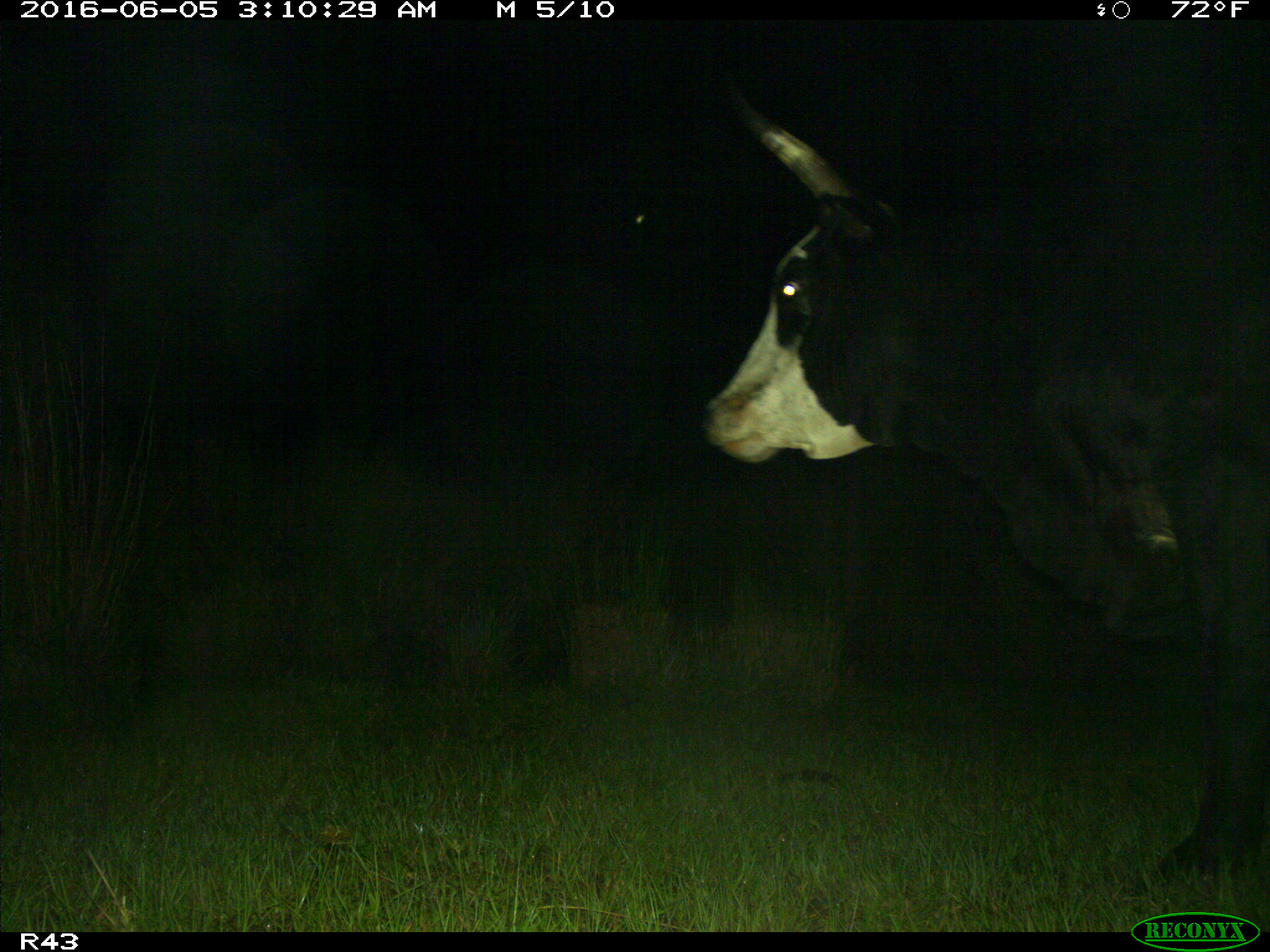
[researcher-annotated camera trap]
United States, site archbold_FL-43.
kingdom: Animalia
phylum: Chordata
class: Mammalia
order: Artiodactyla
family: Bovidae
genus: Bos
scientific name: Bos taurus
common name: domestic cow